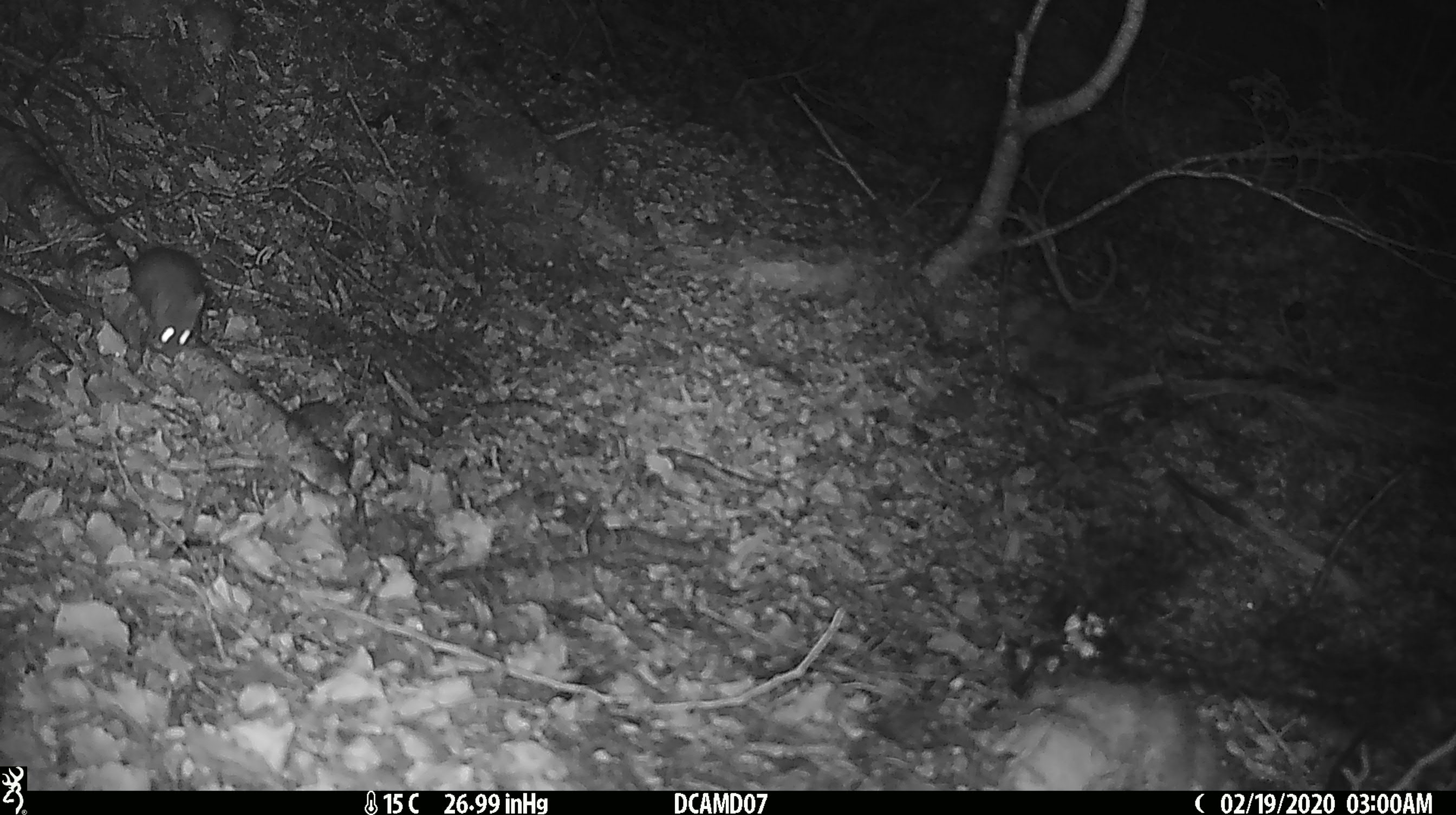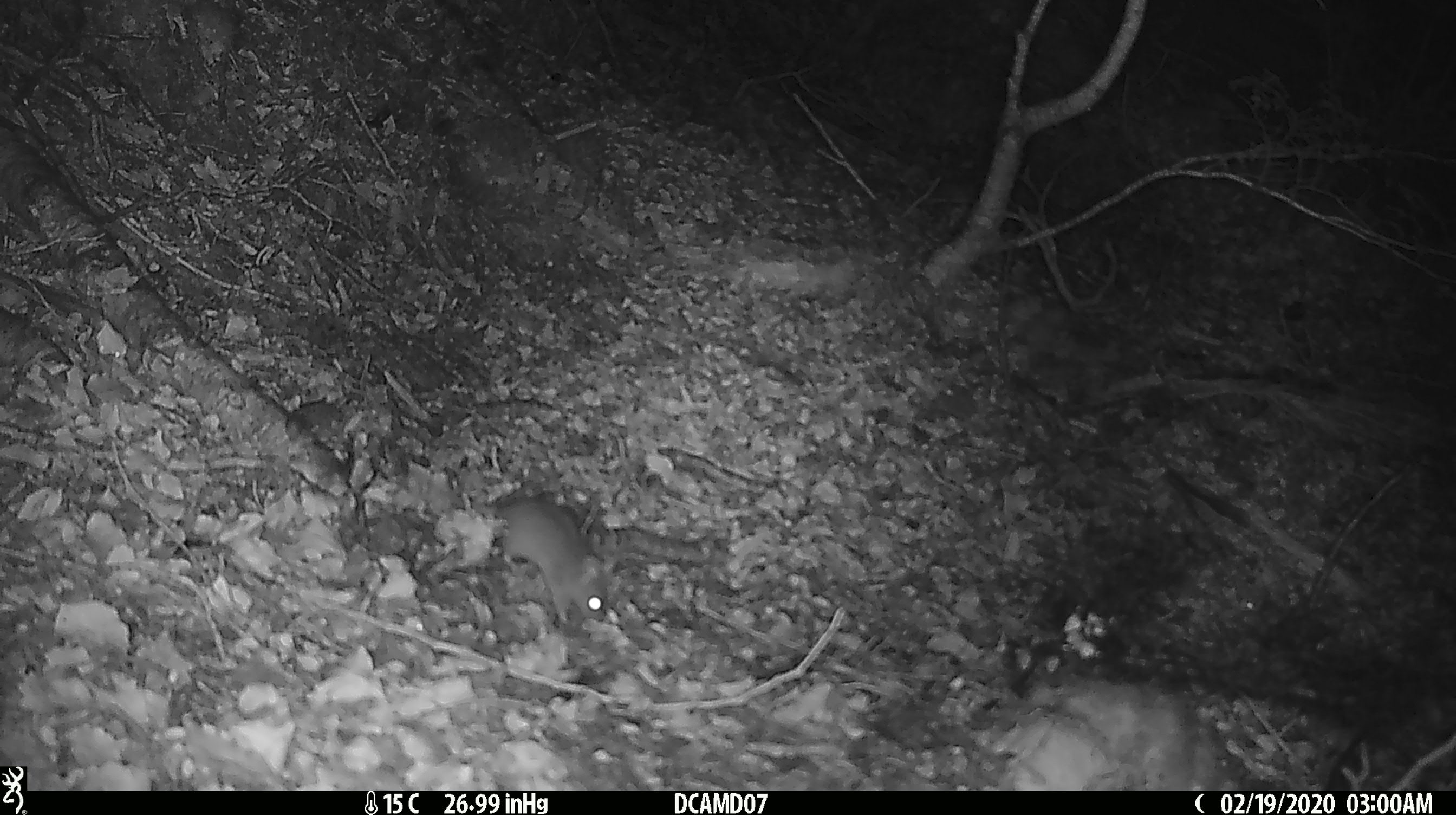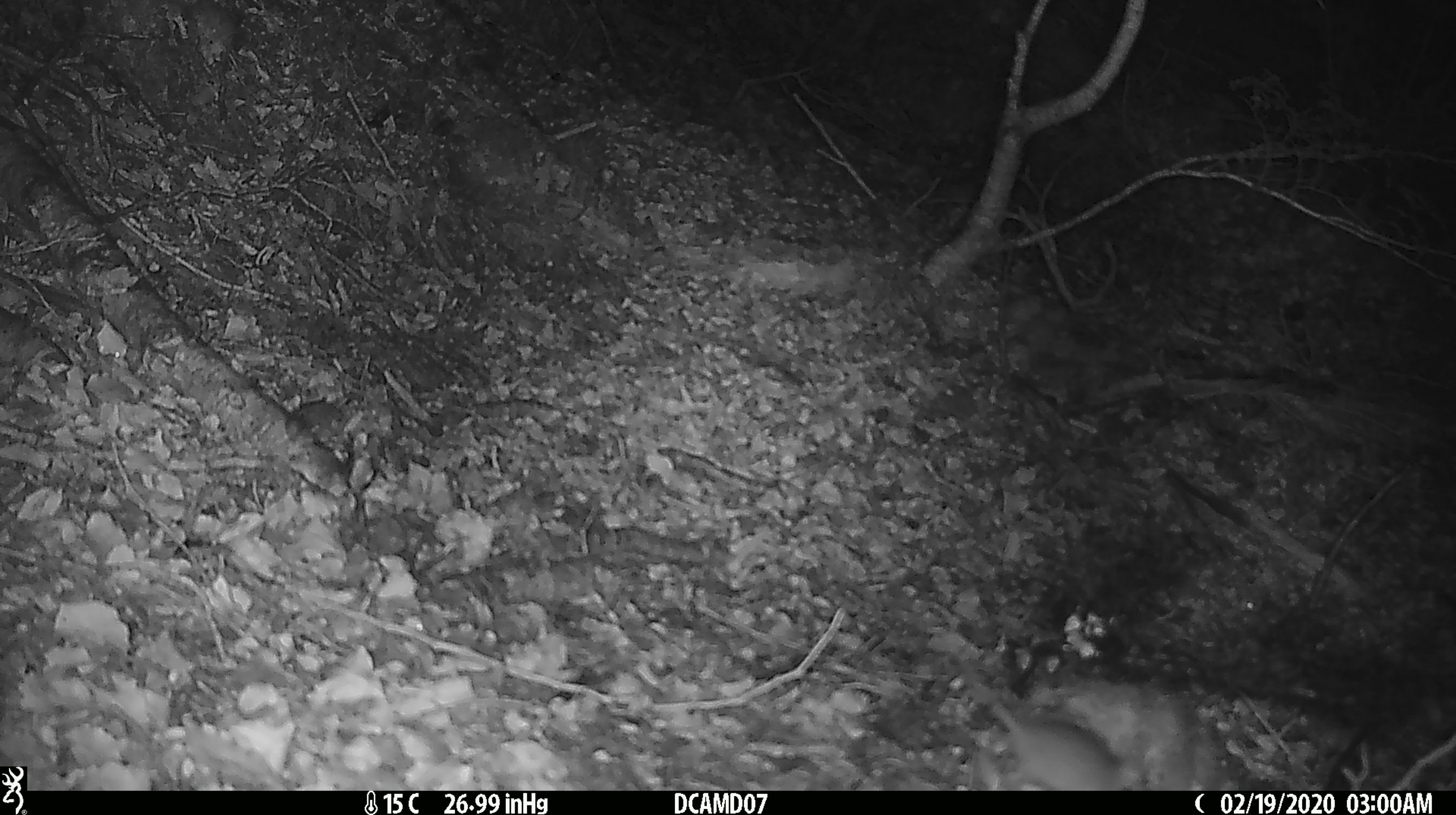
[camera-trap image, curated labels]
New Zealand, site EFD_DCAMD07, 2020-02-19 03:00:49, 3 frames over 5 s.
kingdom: Animalia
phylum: Chordata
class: Mammalia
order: Rodentia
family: Muridae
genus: Mus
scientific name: Mus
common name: mouse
Mouse (Mus).